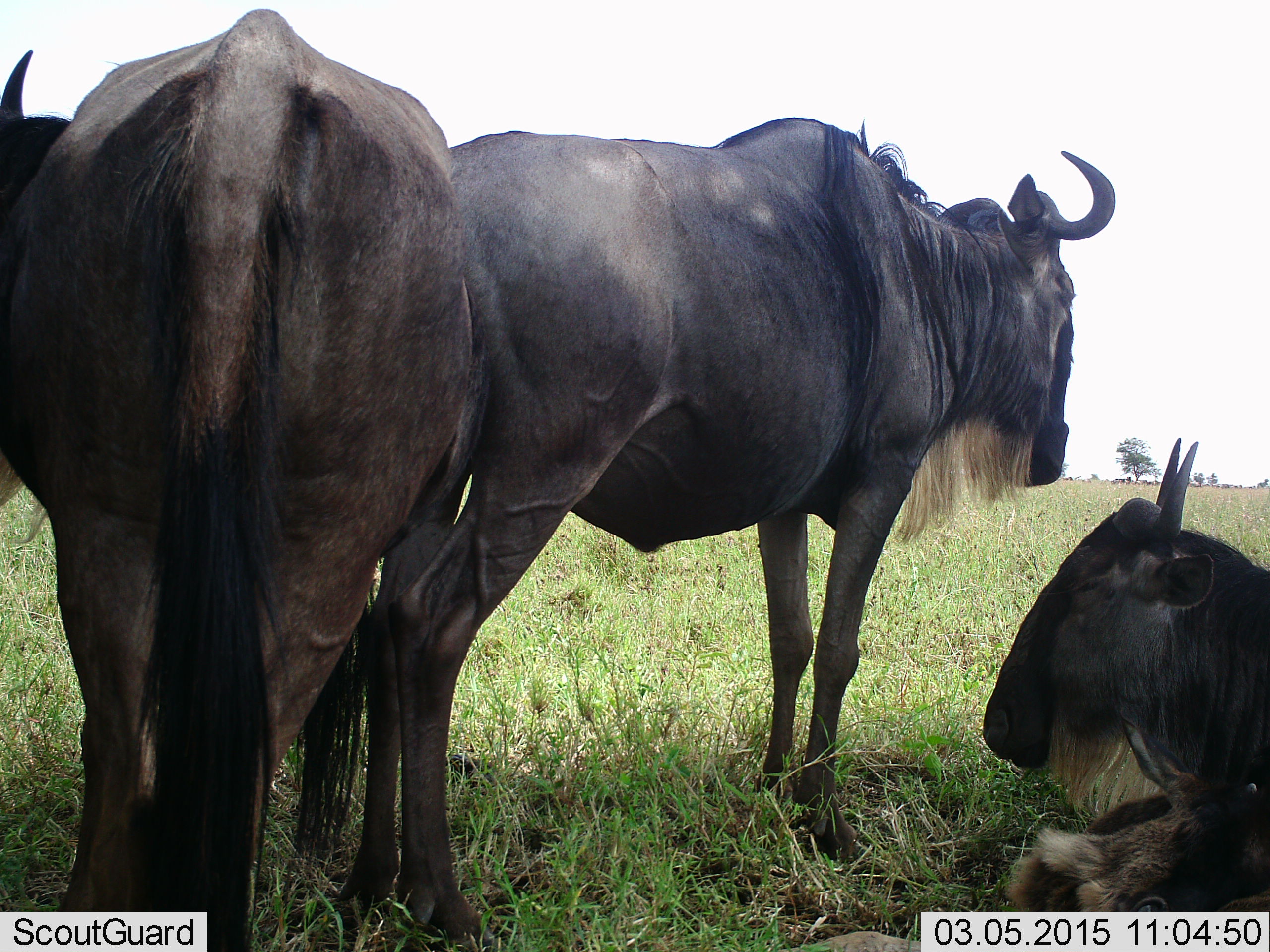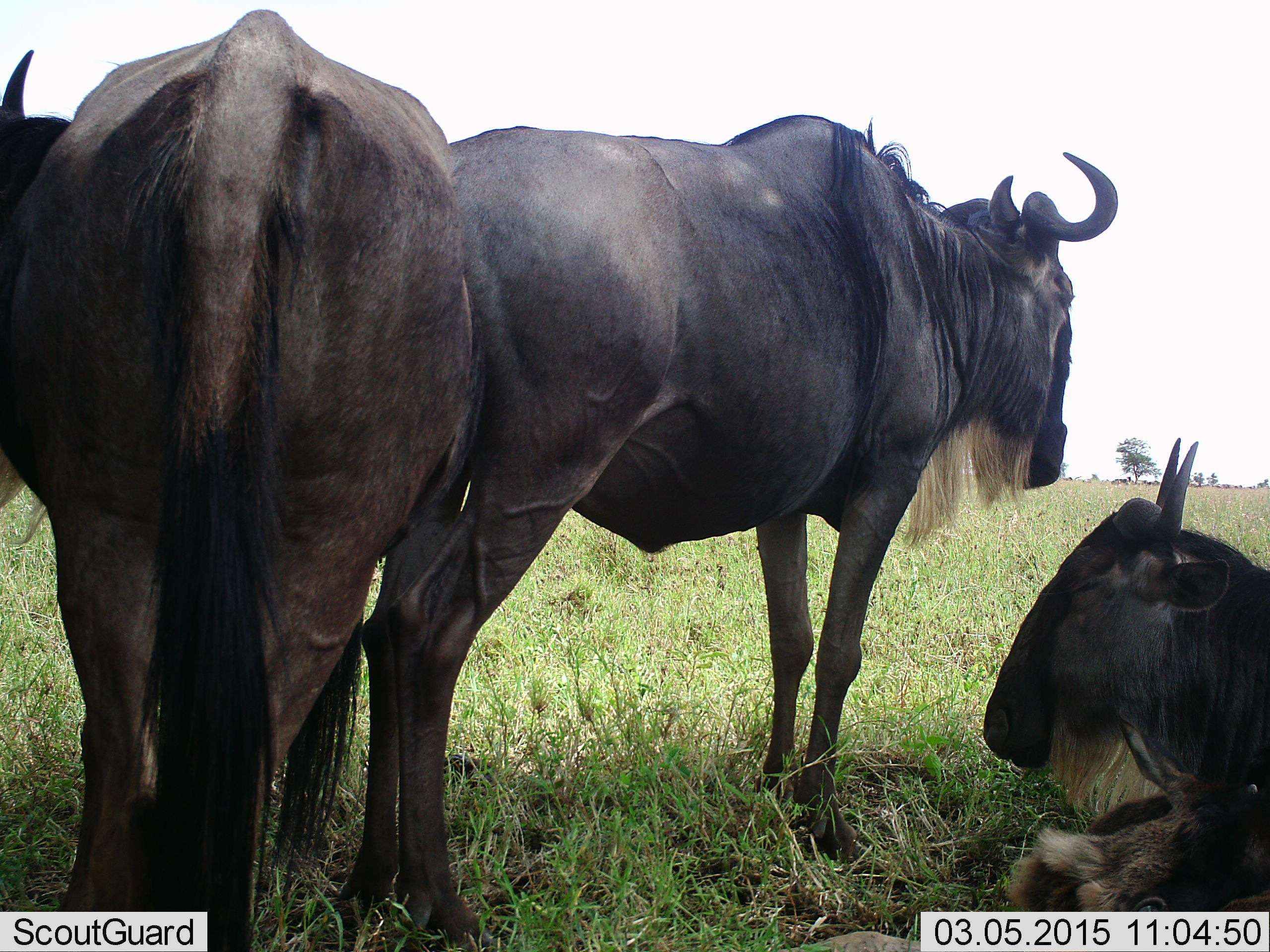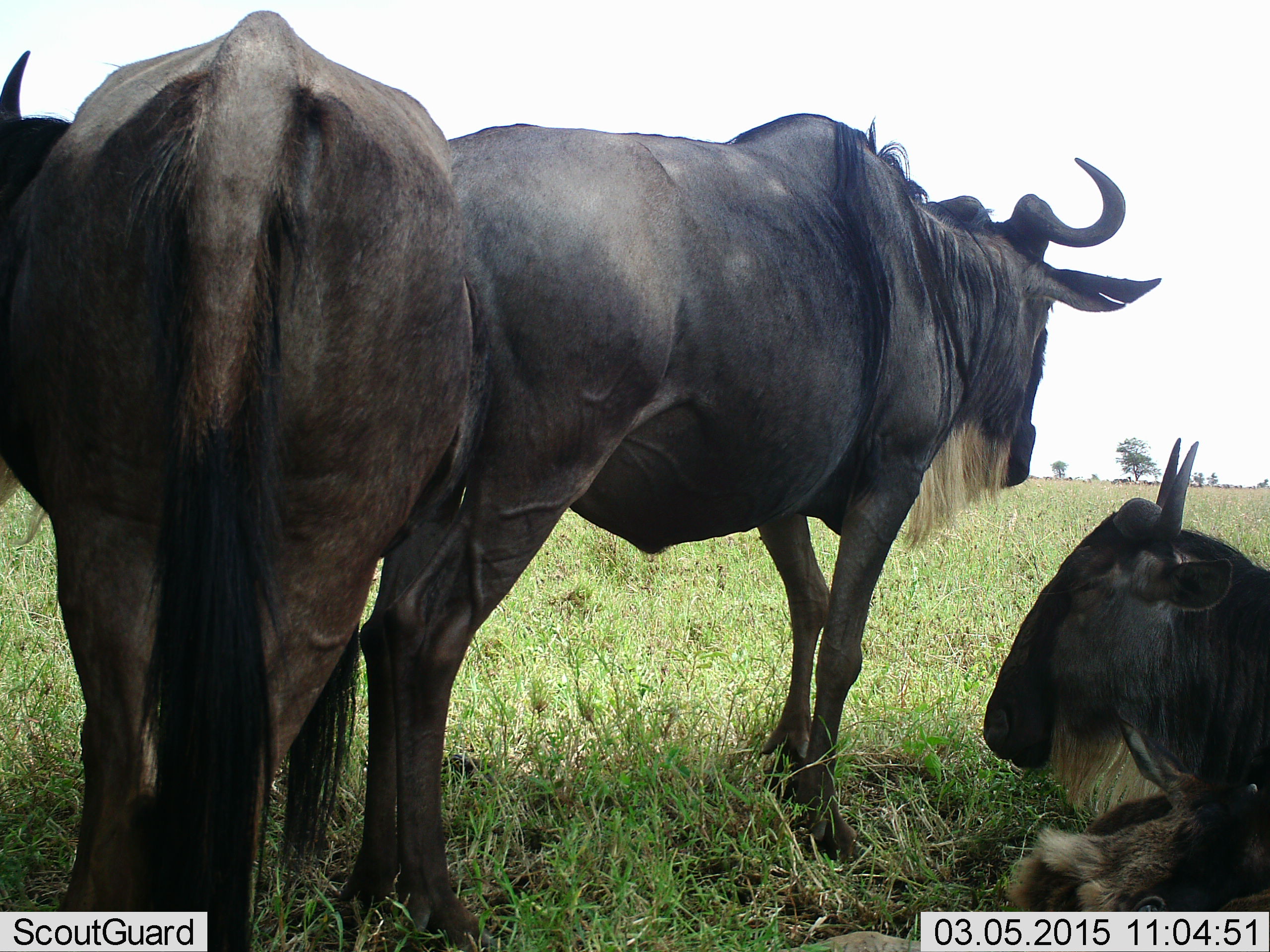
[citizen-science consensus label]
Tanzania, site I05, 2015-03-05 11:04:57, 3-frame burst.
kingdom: Animalia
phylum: Chordata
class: Mammalia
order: Artiodactyla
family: Bovidae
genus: Connochaetes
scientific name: Connochaetes taurinus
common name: blue wildebeest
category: wildebeest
Wildebeest (blue wildebeest) (Connochaetes taurinus), count 3. Behavior (volunteer vote fractions): standing 90%, resting 90%, moving 0%, interacting 0%. Young present (vote fraction): 10%. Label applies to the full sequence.